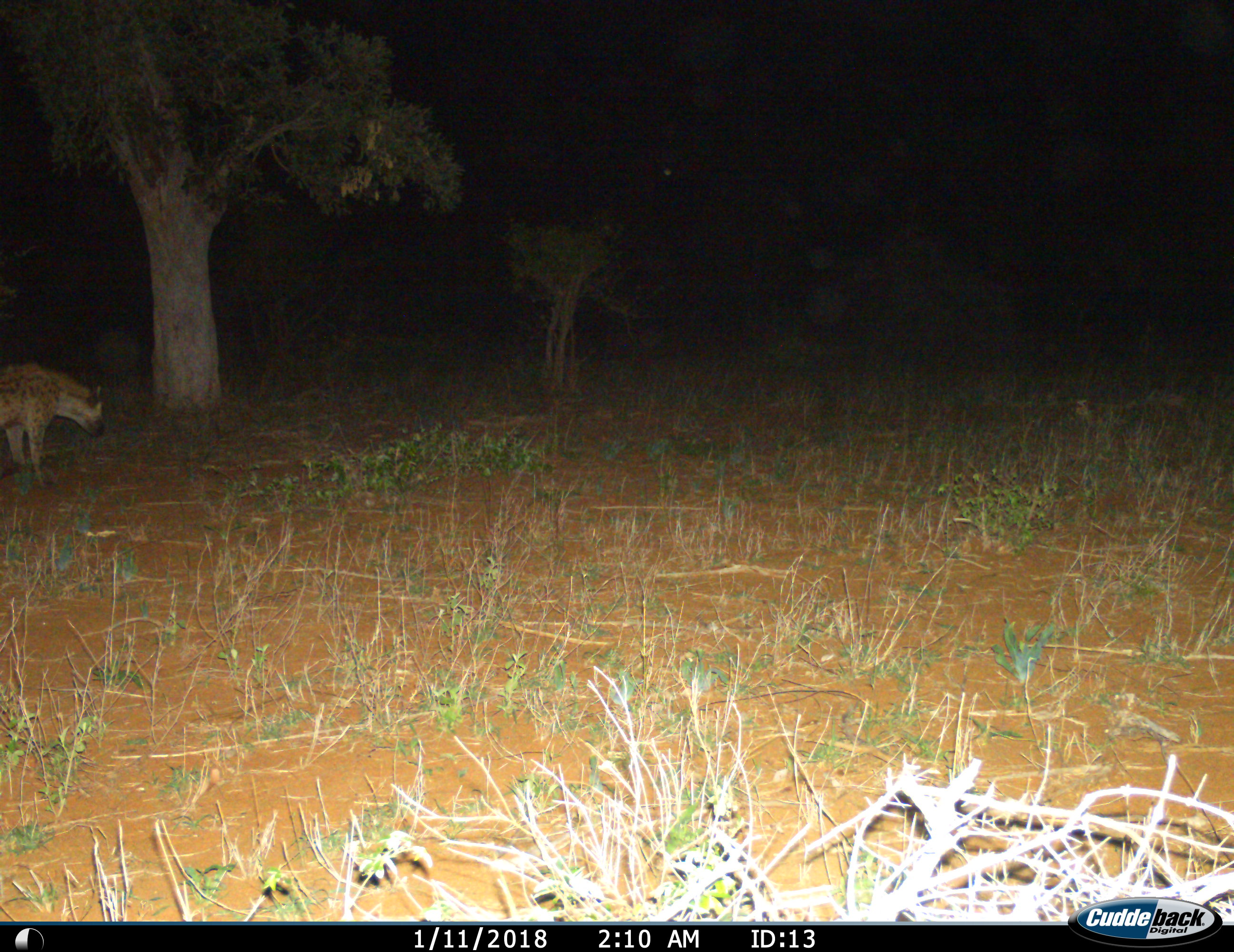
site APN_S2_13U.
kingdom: Animalia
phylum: Chordata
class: Mammalia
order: Carnivora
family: Hyaenidae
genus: Crocuta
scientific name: Crocuta crocuta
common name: spotted hyena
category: hyenaspotted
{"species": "hyenaspotted (spotted hyena) (Crocuta crocuta)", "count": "1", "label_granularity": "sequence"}